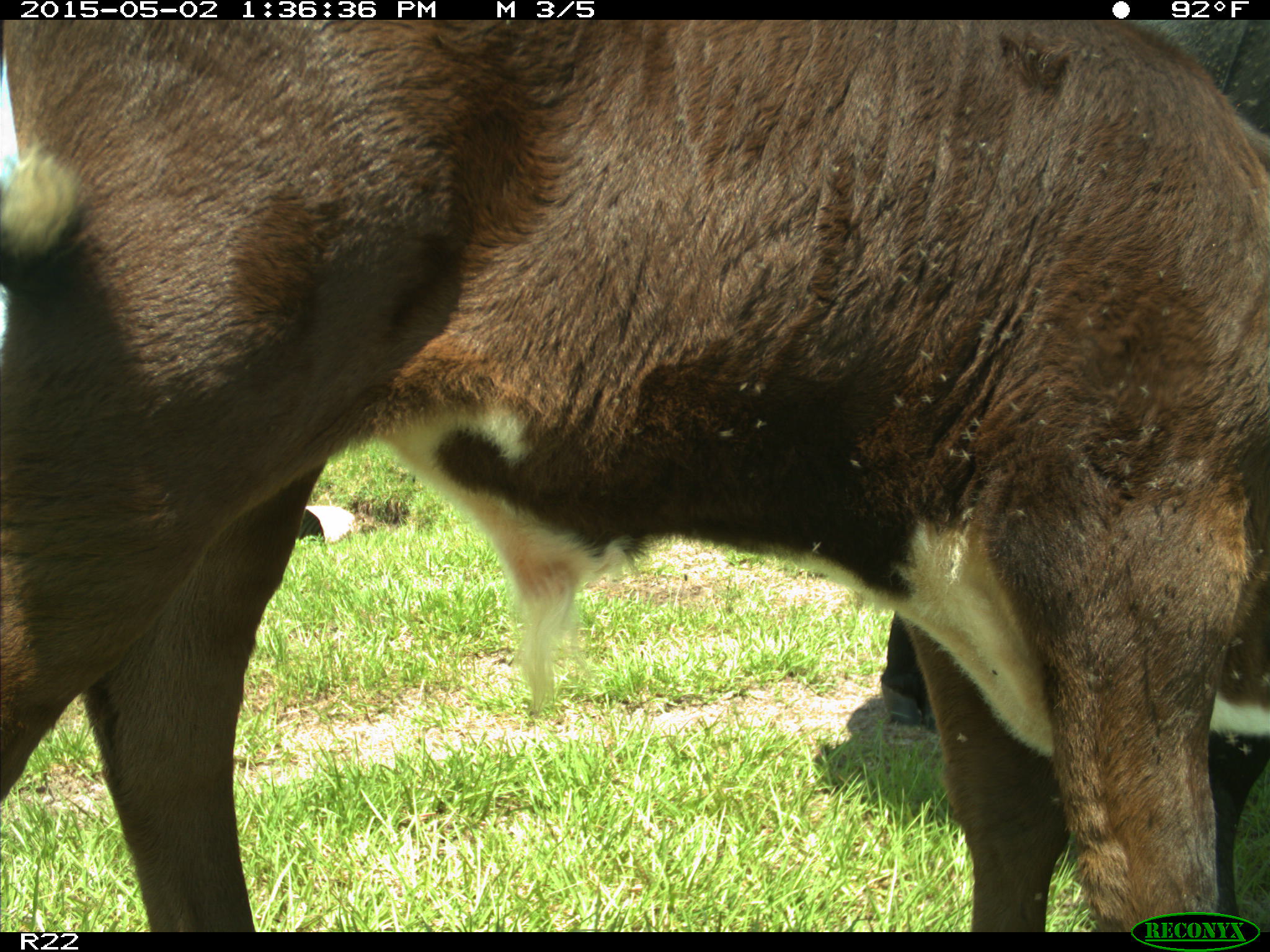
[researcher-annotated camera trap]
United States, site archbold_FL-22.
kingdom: Animalia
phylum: Chordata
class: Mammalia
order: Artiodactyla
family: Bovidae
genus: Bos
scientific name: Bos taurus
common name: domestic cow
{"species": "Bos taurus (domestic cow)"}